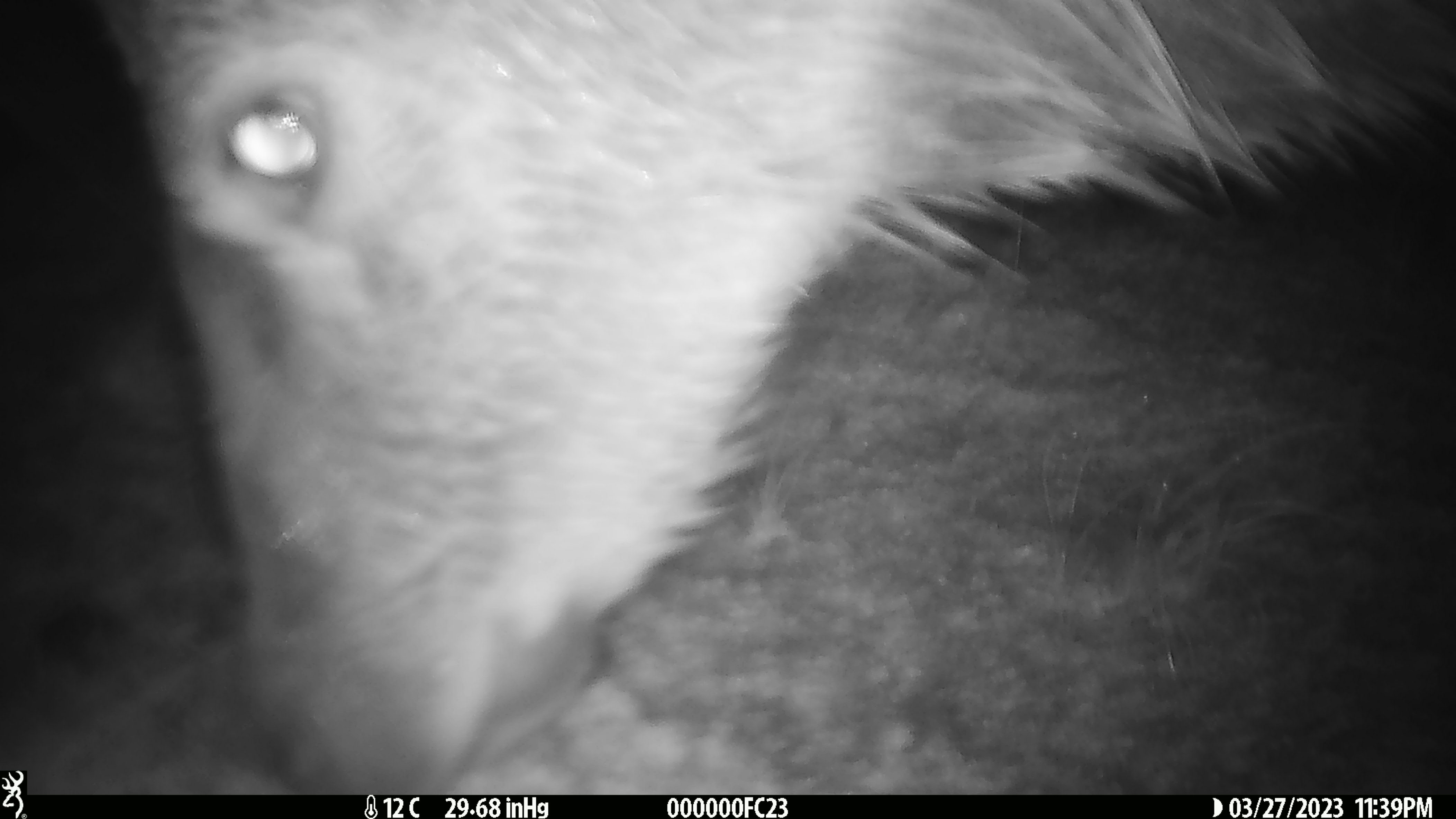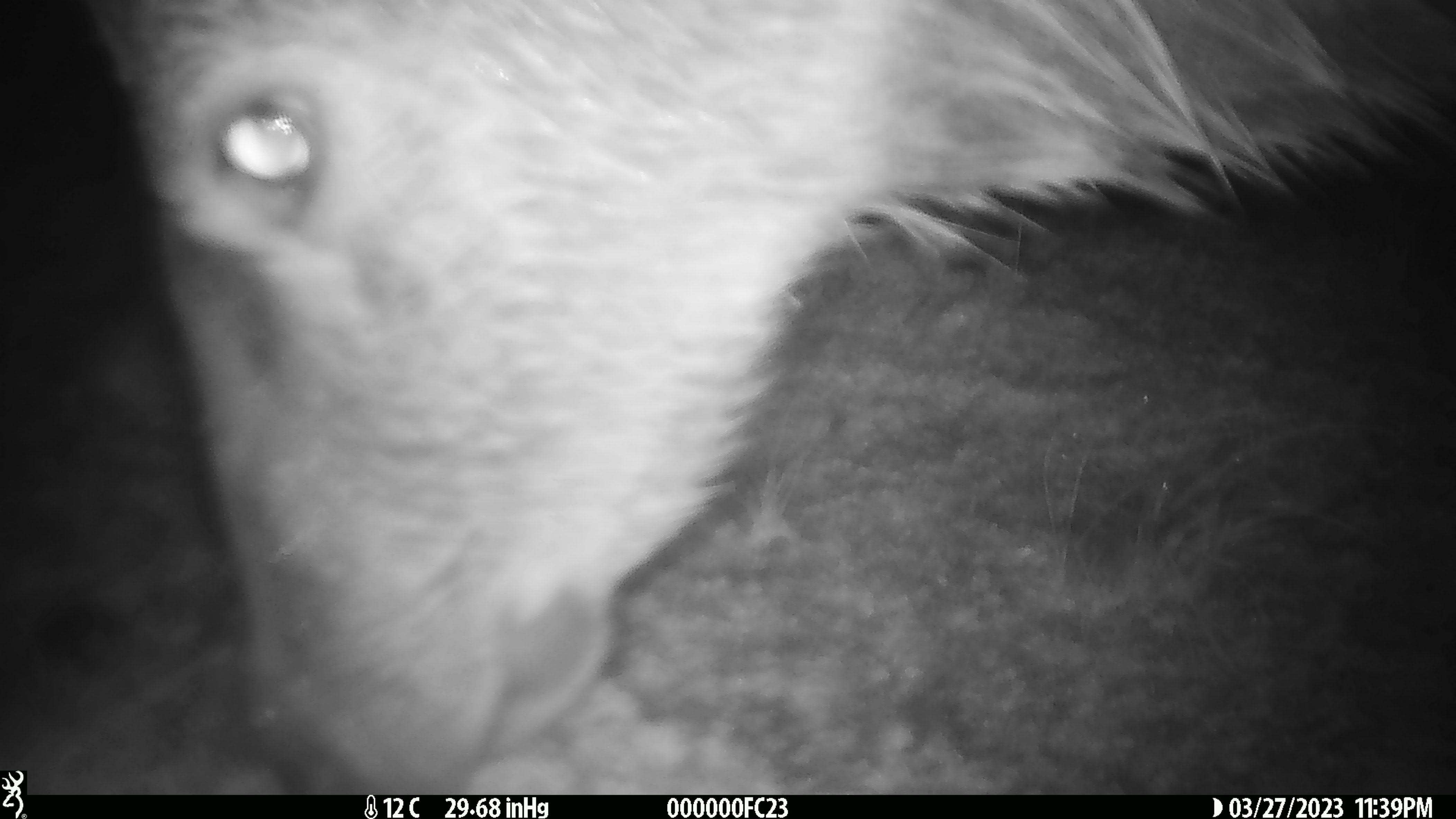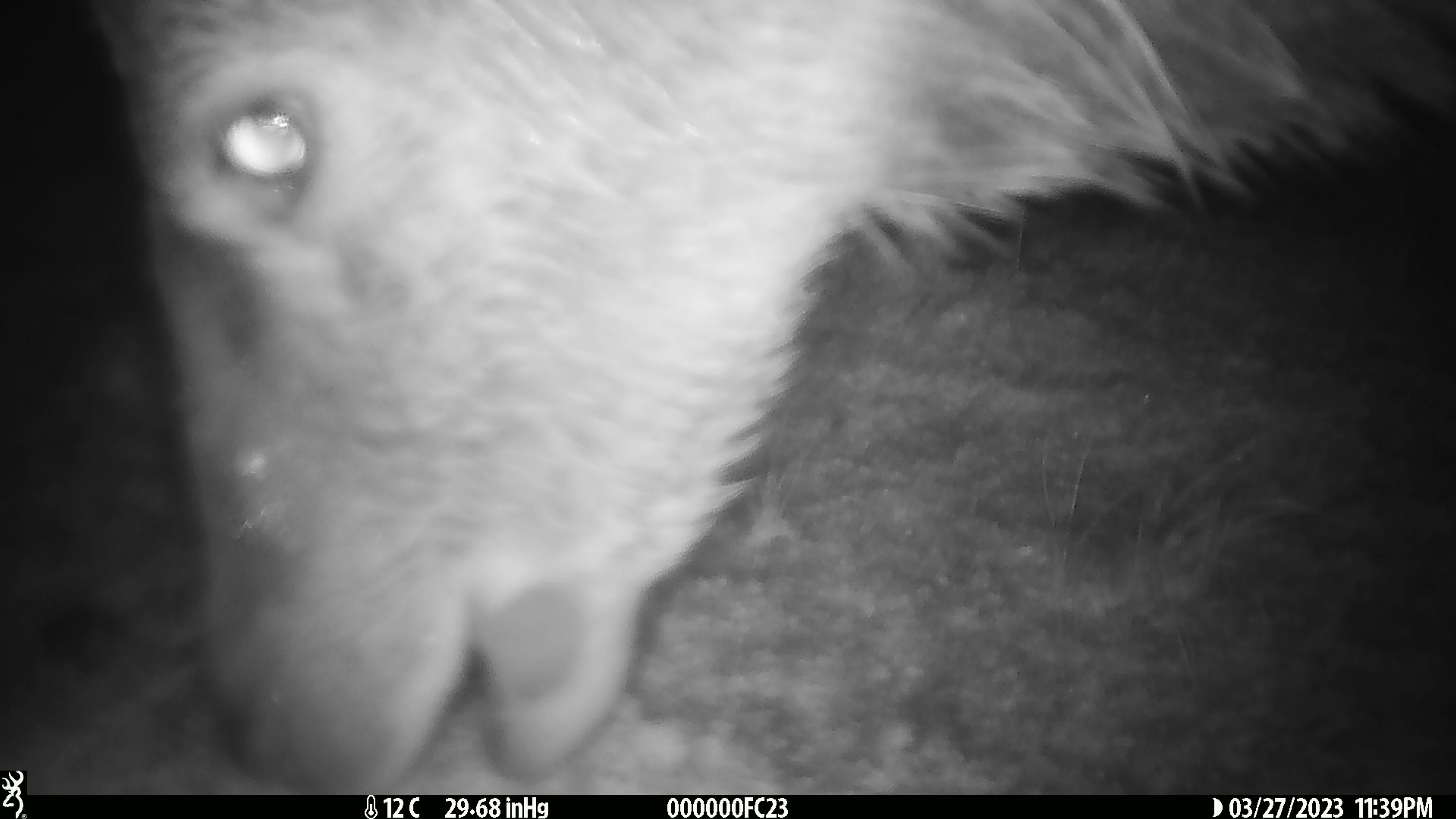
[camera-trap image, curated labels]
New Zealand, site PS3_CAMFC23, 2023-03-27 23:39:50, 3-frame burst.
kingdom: Animalia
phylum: Chordata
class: Mammalia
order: Artiodactyla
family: Cervidae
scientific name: Cervidae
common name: deer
Deer (Cervidae).